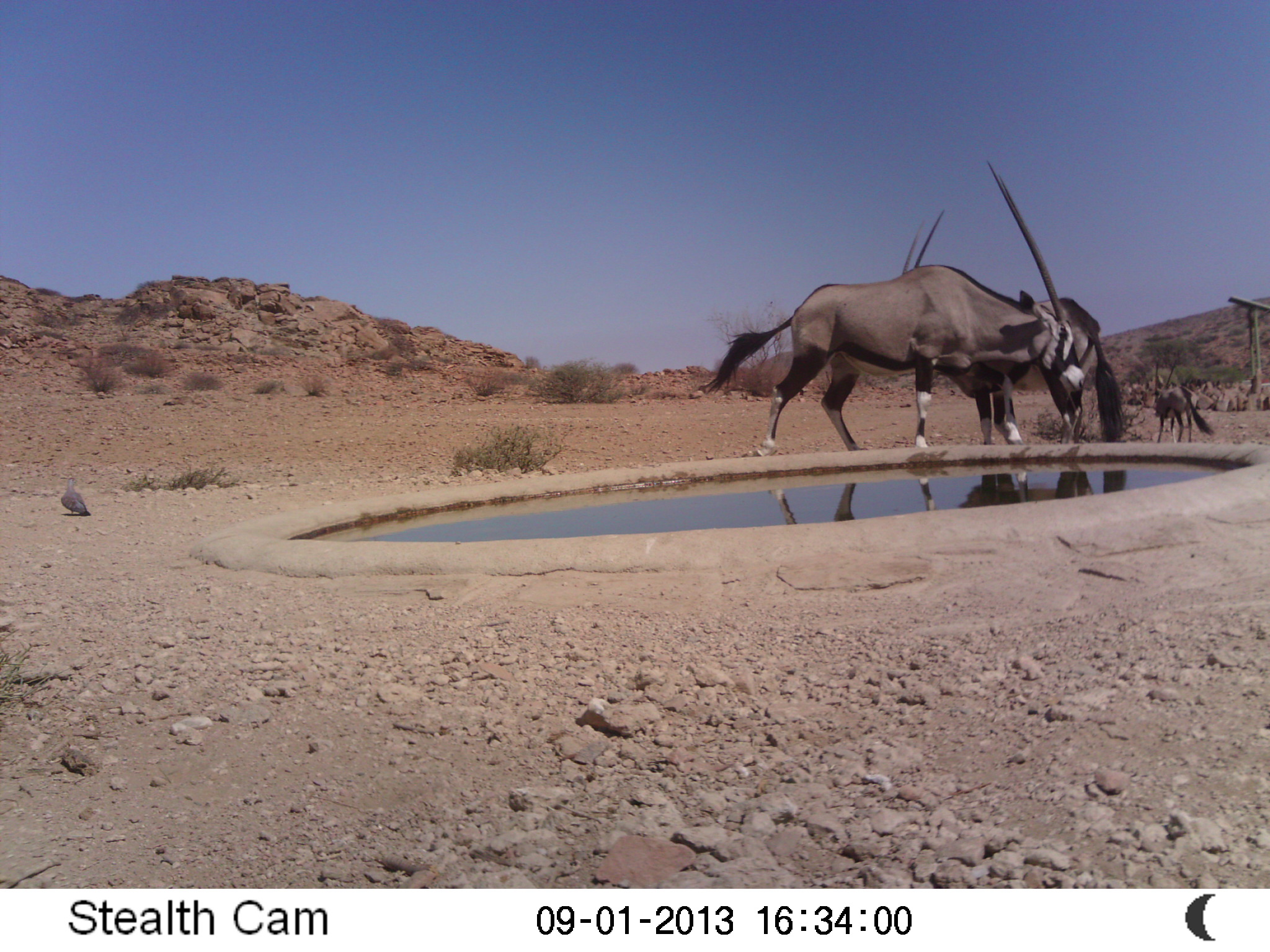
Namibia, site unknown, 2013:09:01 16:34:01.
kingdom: Animalia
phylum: Chordata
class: Mammalia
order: Artiodactyla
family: Bovidae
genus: Oryx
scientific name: Oryx gazella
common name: gemsbok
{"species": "Oryx gazella (gemsbok)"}